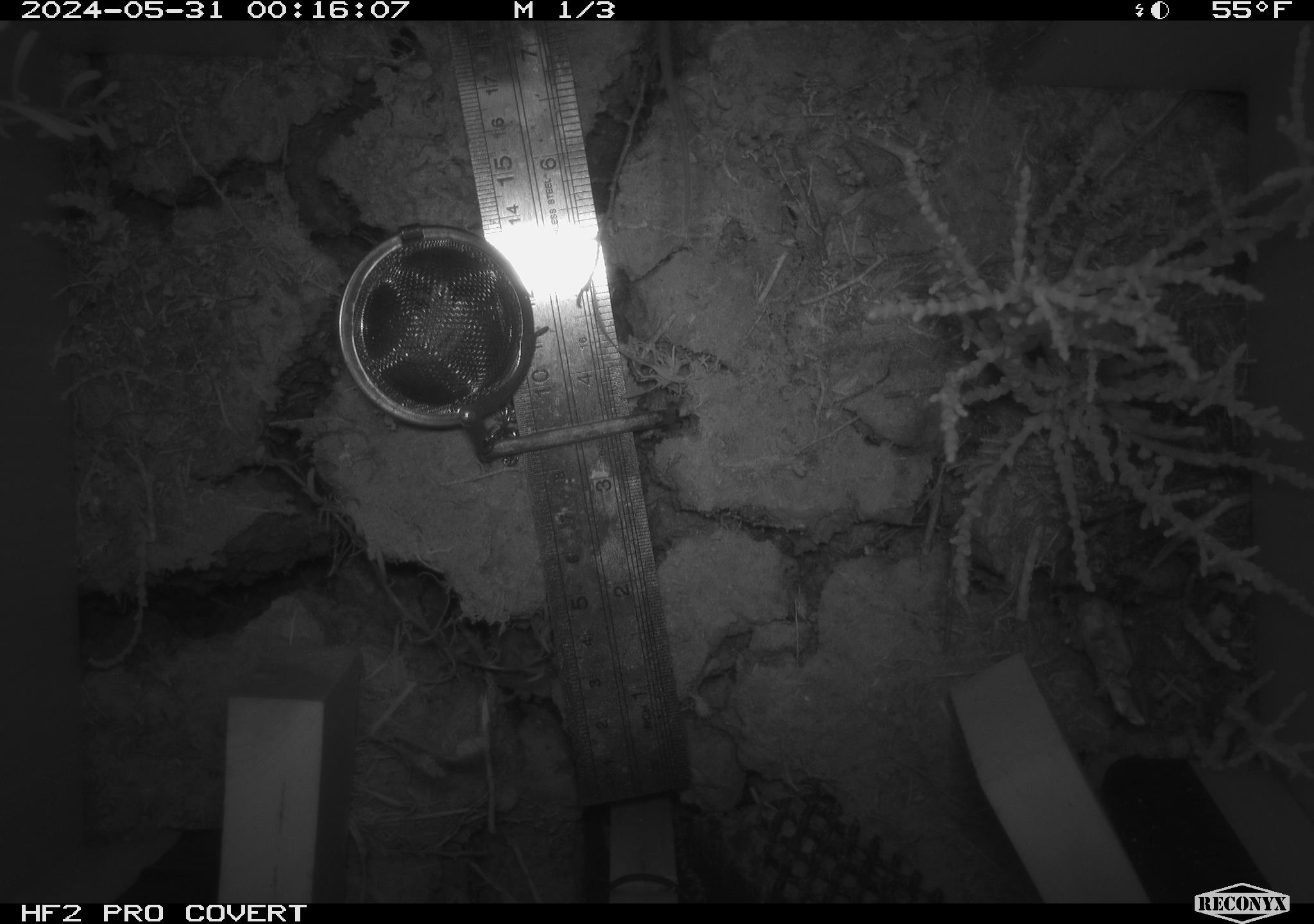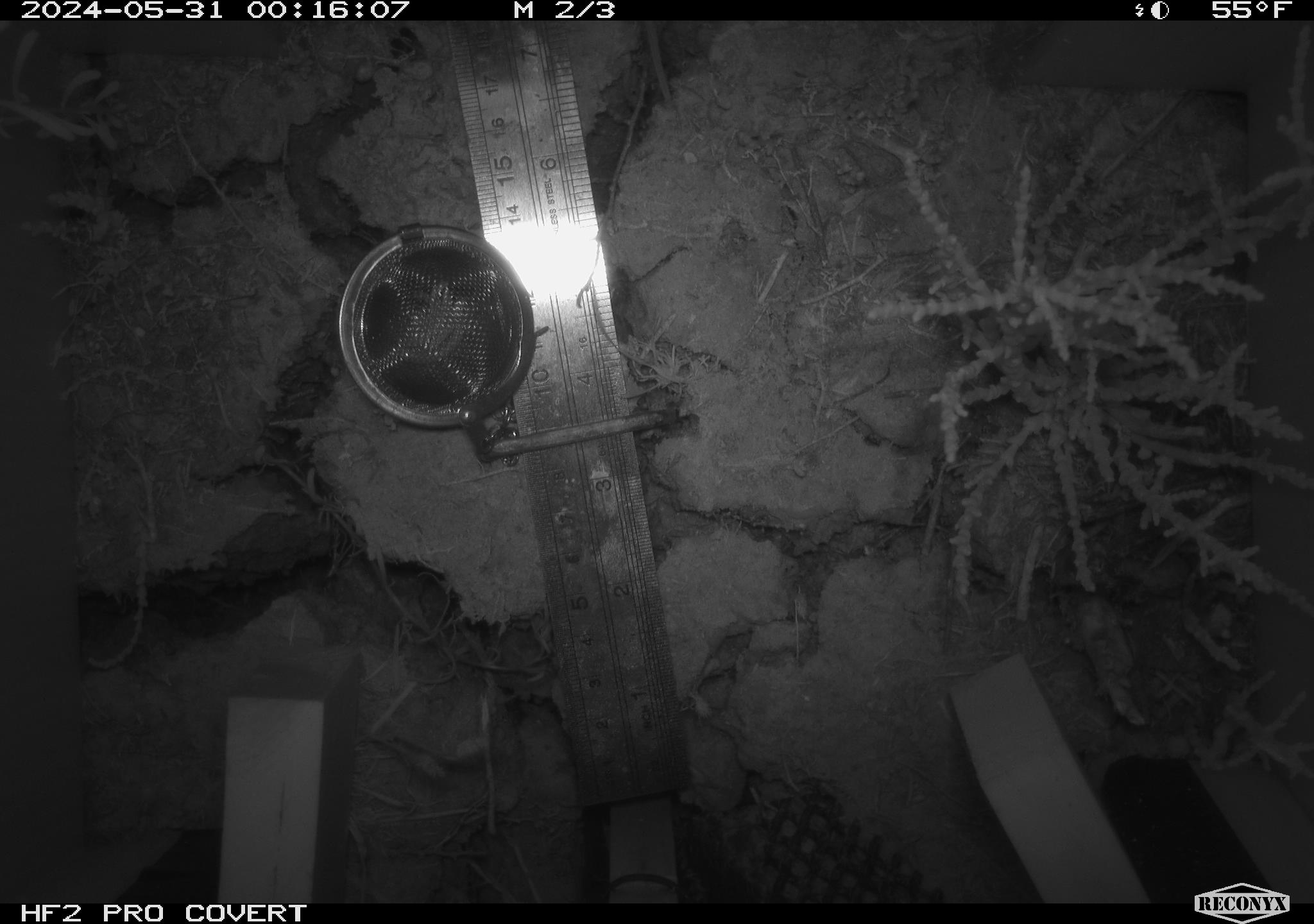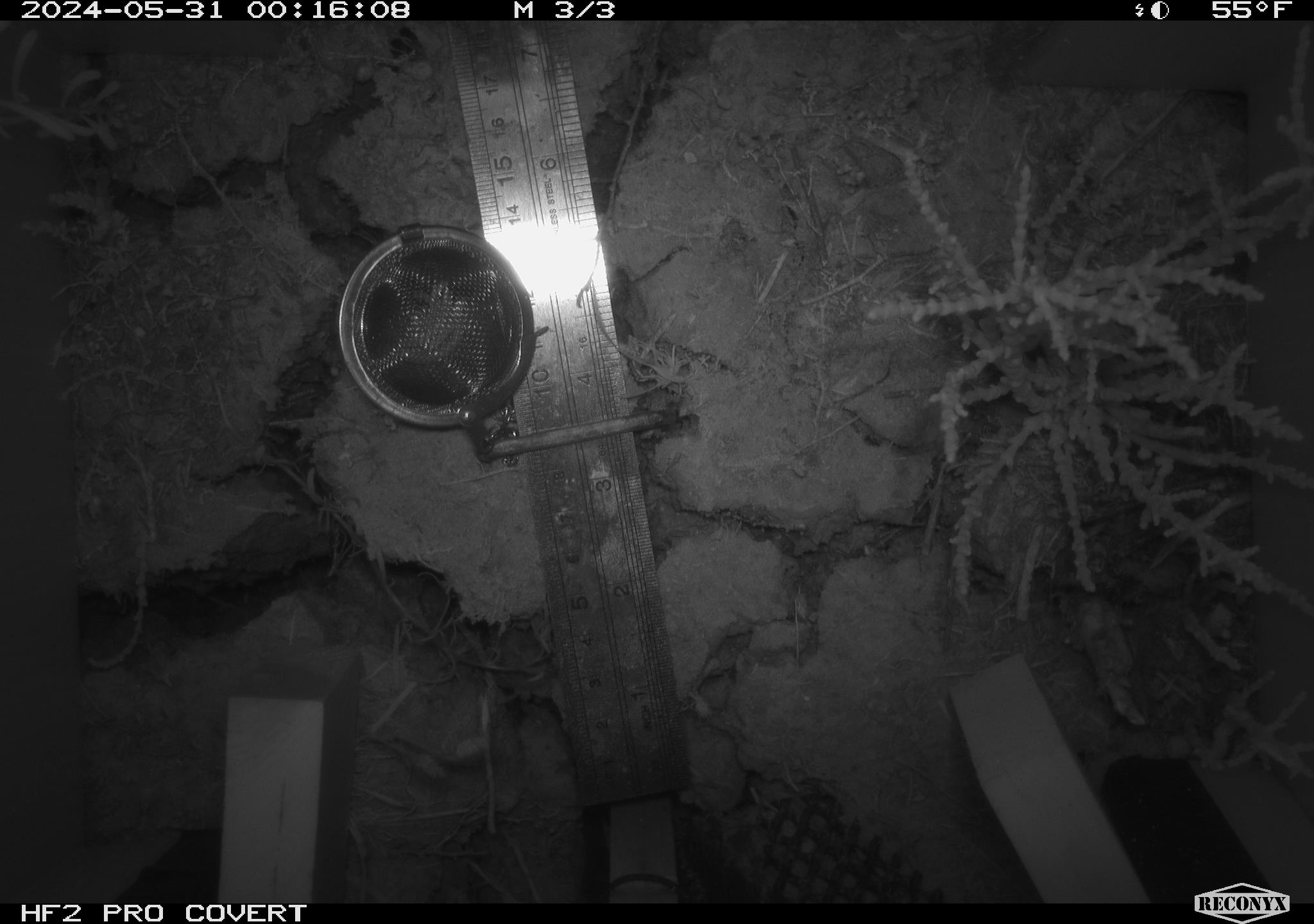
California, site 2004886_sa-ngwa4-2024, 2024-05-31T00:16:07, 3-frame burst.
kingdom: Animalia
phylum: Chordata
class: Mammalia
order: Rodentia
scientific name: Rodentia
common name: mouse species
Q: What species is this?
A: Mouse species (Rodentia).